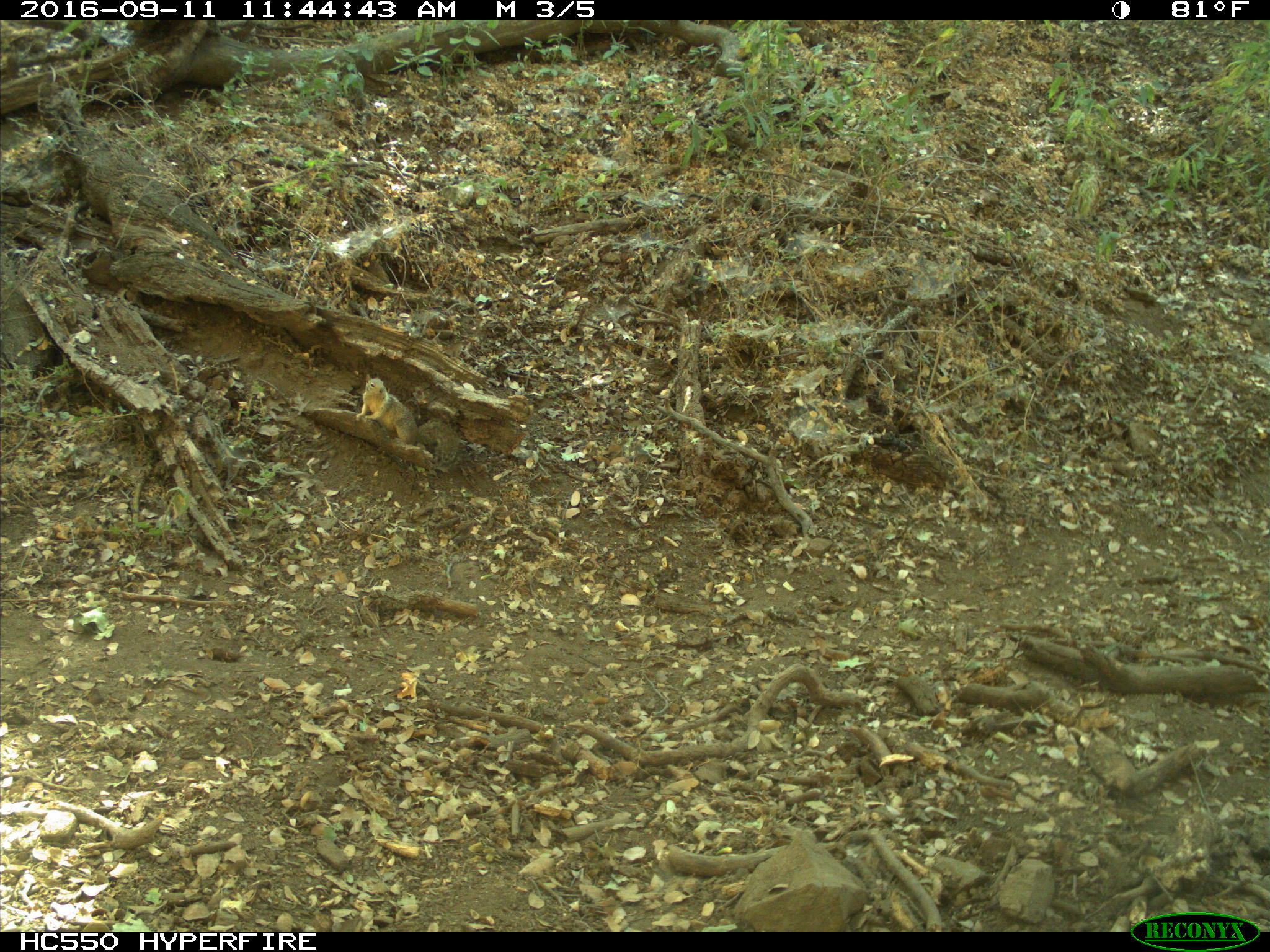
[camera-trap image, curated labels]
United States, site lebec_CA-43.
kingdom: Animalia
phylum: Chordata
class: Mammalia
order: Rodentia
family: Sciuridae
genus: Otospermophilus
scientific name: Otospermophilus beecheyi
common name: california ground squirrel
Otospermophilus beecheyi (california ground squirrel).